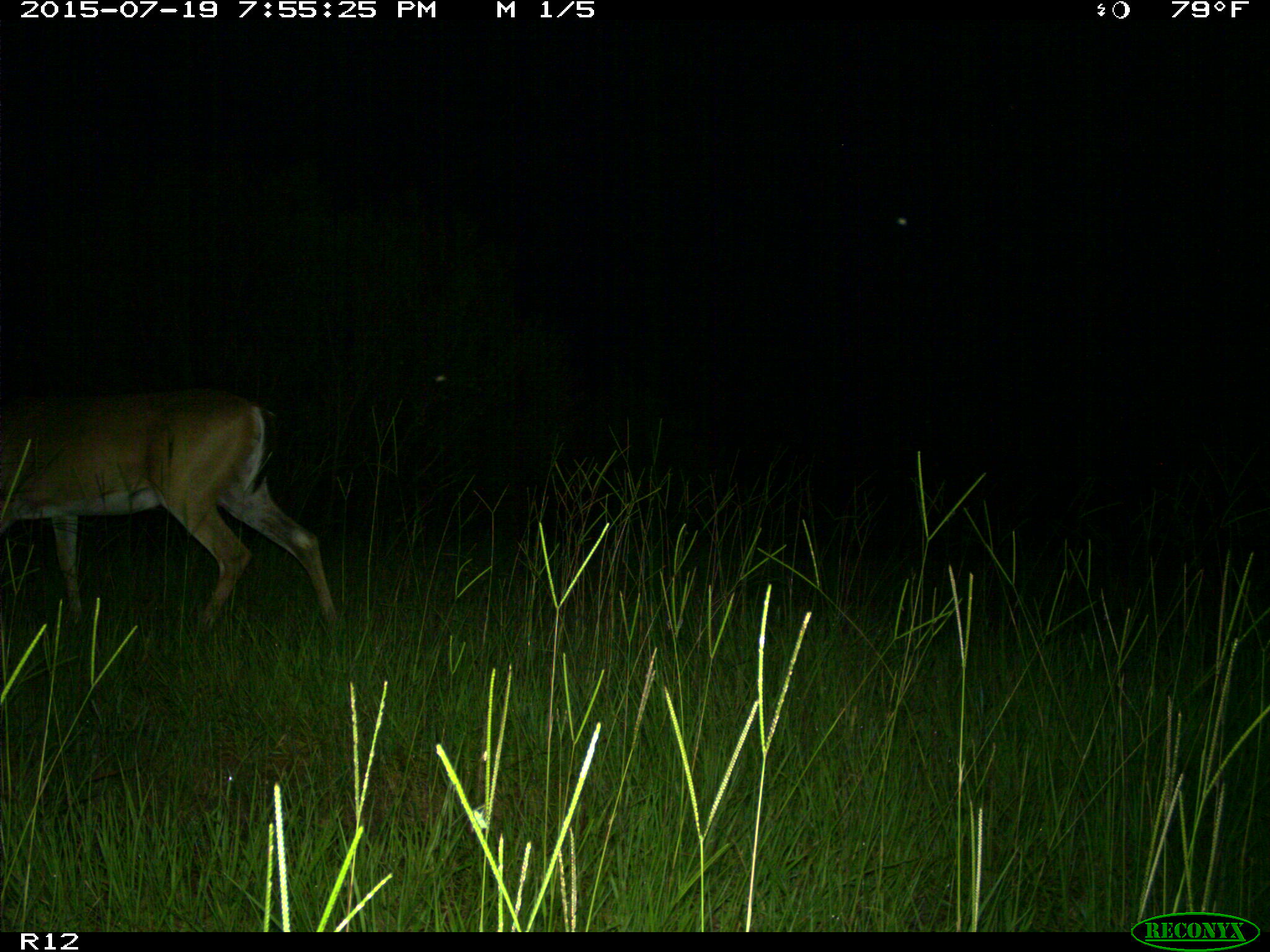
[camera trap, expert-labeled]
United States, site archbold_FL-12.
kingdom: Animalia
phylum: Chordata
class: Mammalia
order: Artiodactyla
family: Cervidae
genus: Odocoileus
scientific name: Odocoileus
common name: deer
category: unidentified deer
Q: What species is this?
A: Unidentified deer (deer) (Odocoileus).